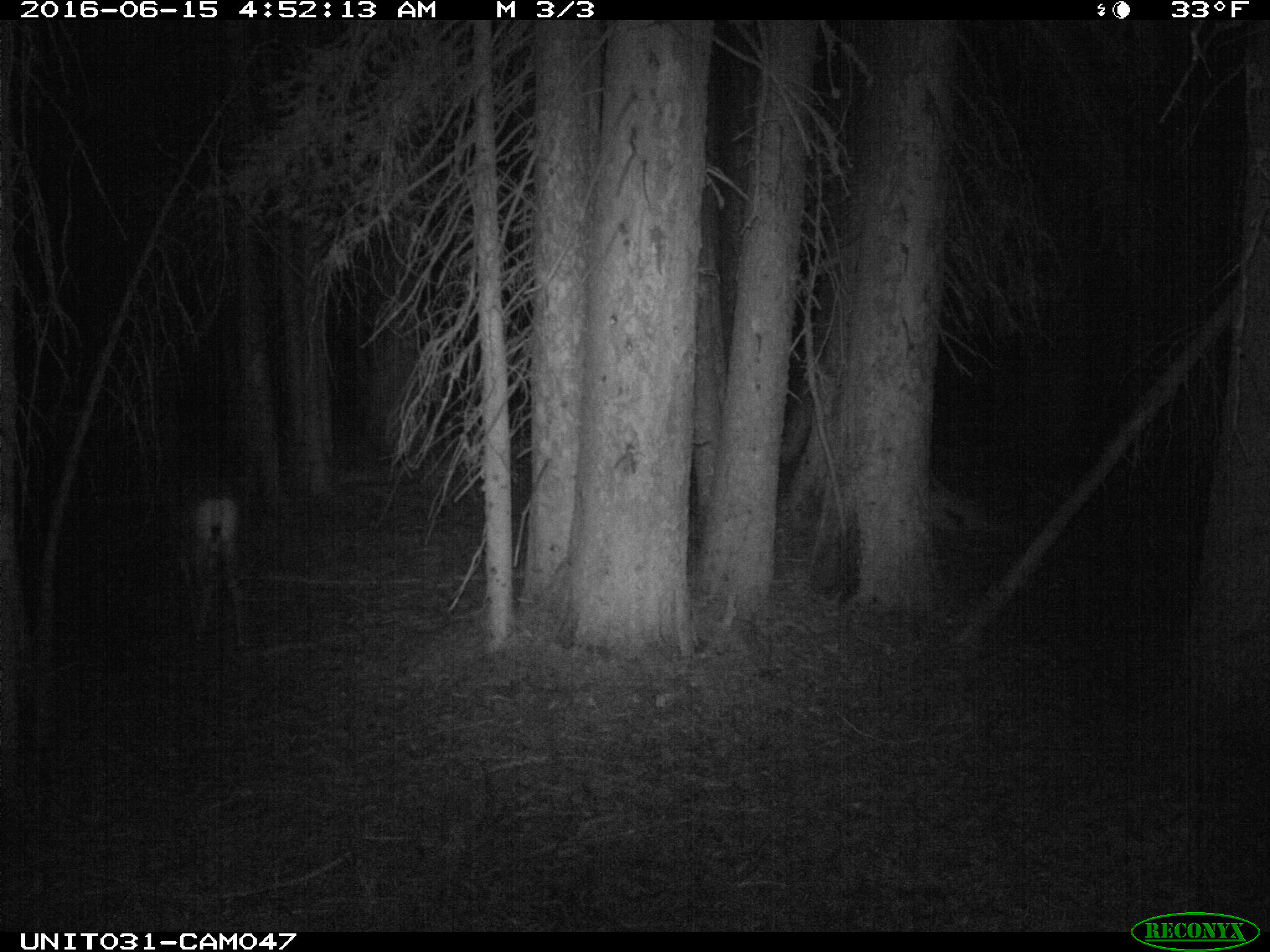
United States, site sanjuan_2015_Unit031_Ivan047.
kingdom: Animalia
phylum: Chordata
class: Mammalia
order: Artiodactyla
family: Cervidae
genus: Odocoileus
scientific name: Odocoileus hemionus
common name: mule deer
Odocoileus hemionus (mule deer).